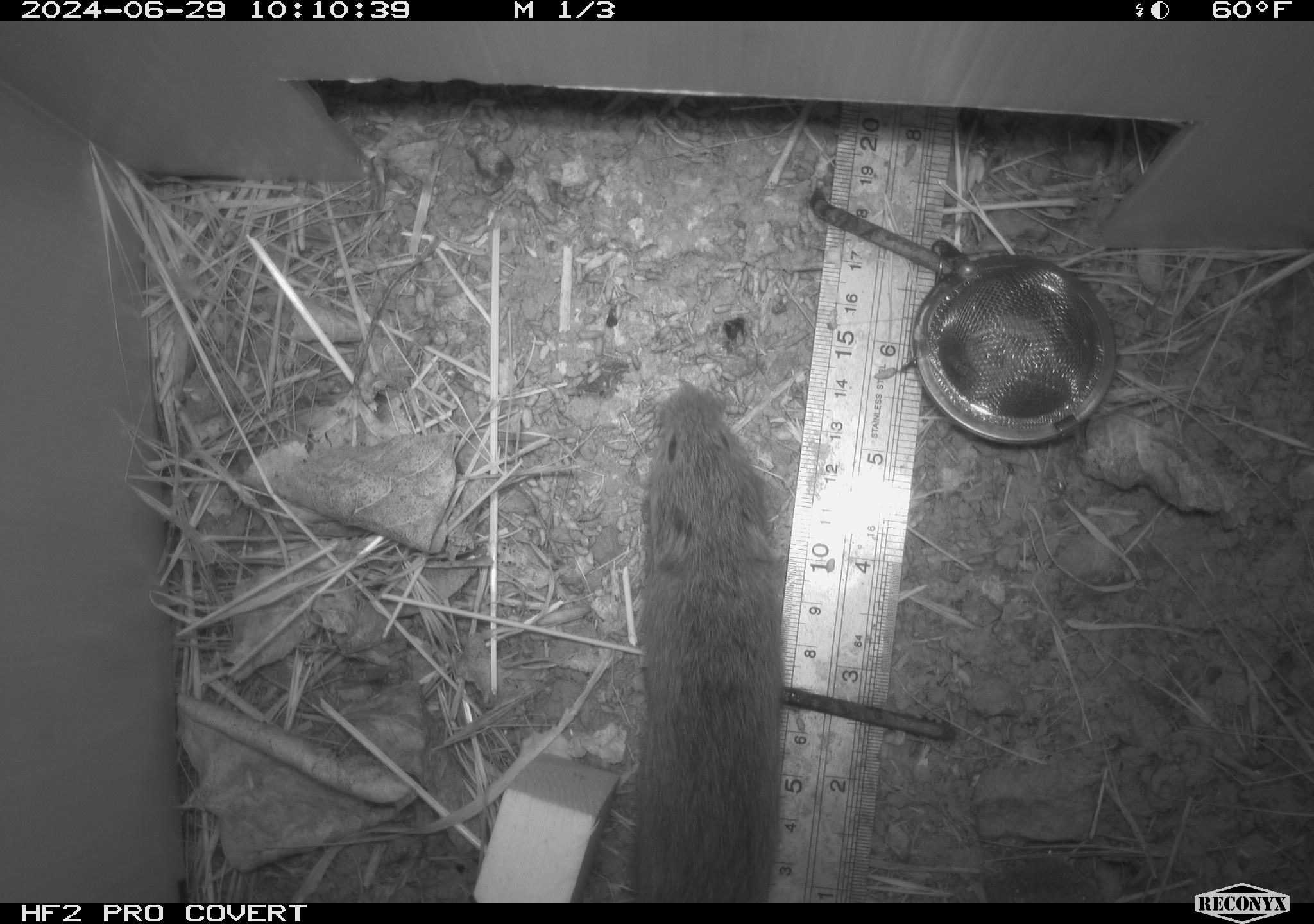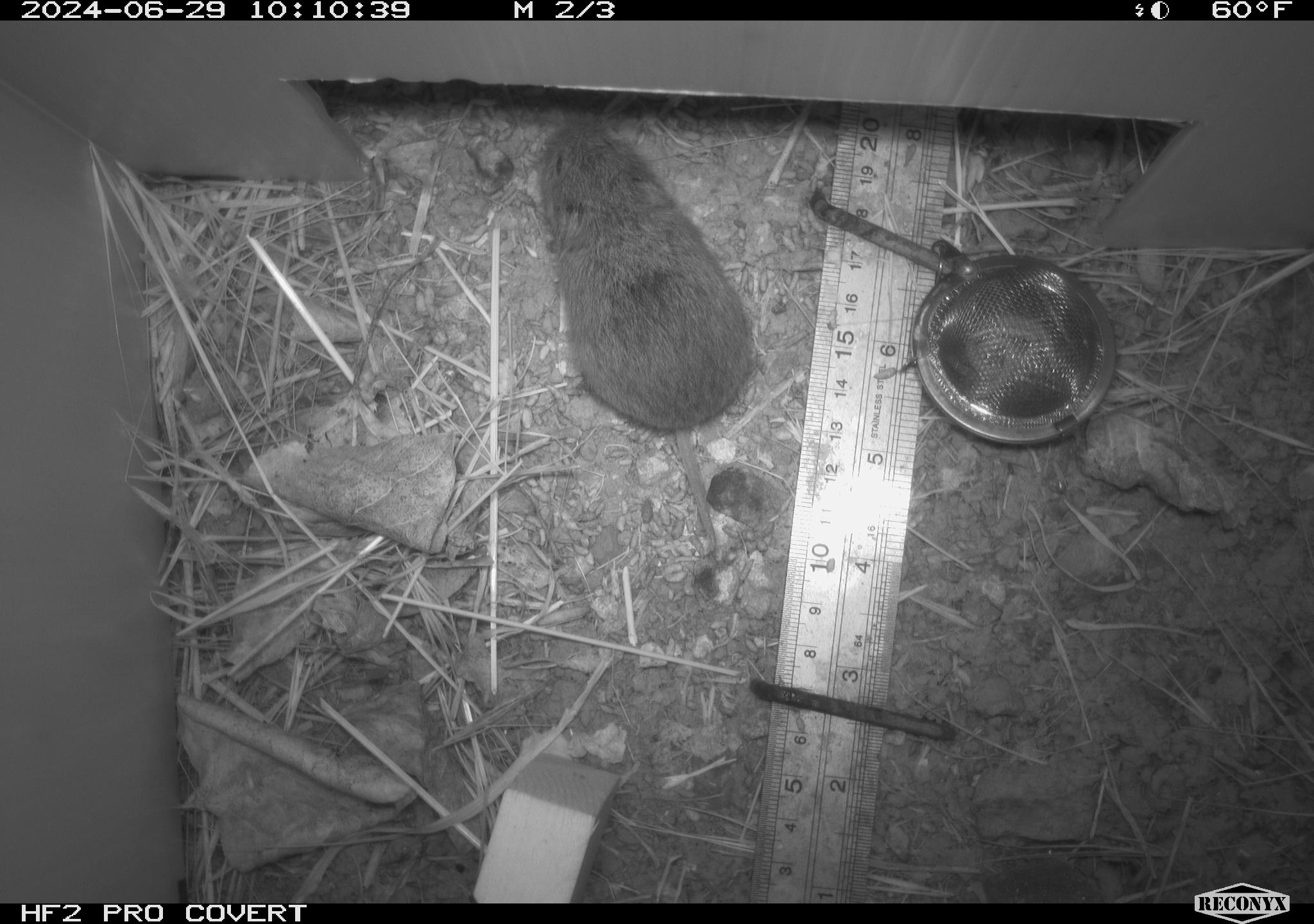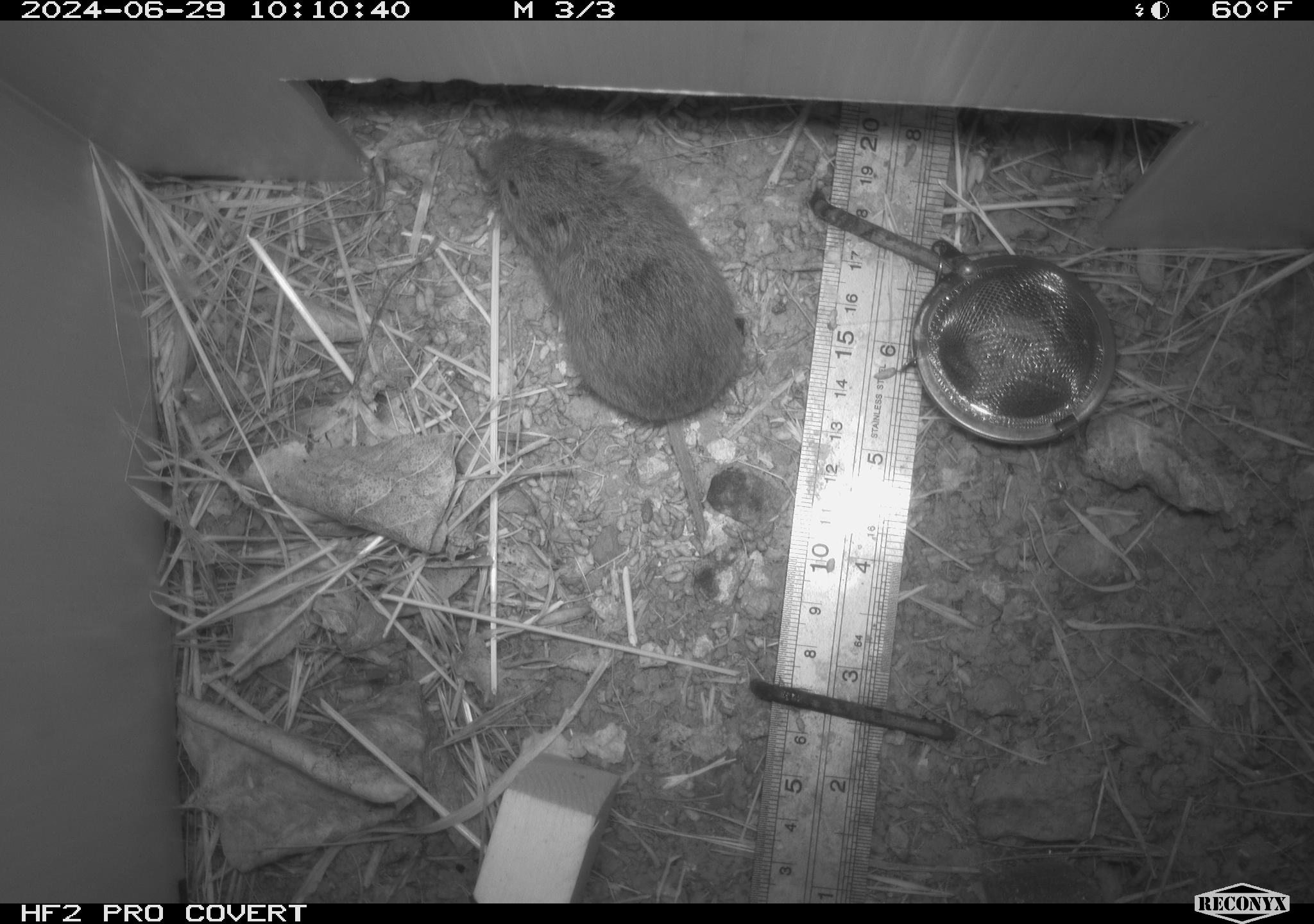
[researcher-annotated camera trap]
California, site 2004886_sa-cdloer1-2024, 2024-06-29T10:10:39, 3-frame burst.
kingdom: Animalia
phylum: Chordata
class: Mammalia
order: Rodentia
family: Cricetidae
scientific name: Arvicolinae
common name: voles, lemmings, and muskrats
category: arvicolinae subfamily